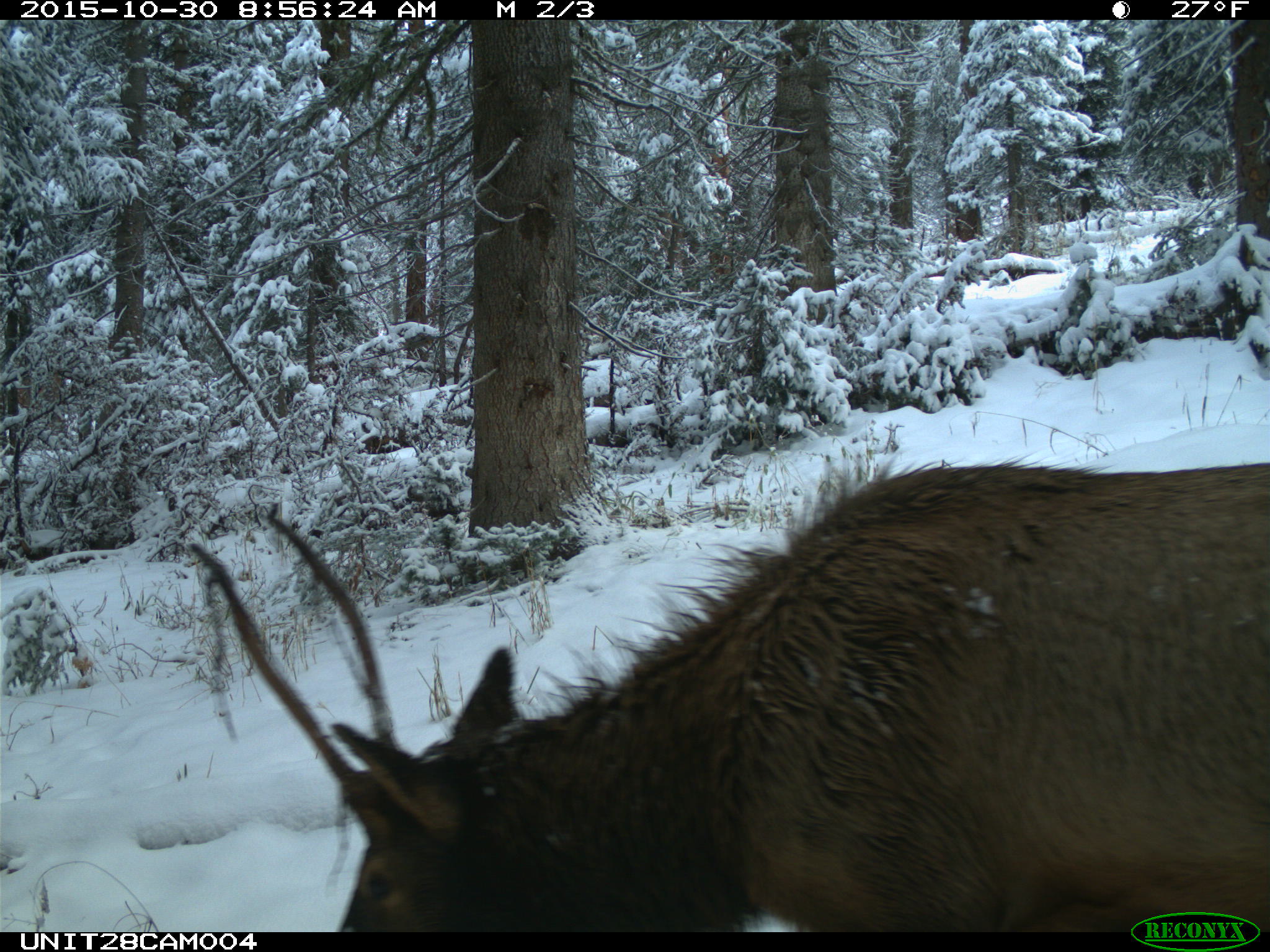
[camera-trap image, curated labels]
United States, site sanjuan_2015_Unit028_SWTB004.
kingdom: Animalia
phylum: Chordata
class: Mammalia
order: Artiodactyla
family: Cervidae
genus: Cervus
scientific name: Cervus elaphus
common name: red deer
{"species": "Cervus elaphus (red deer)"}